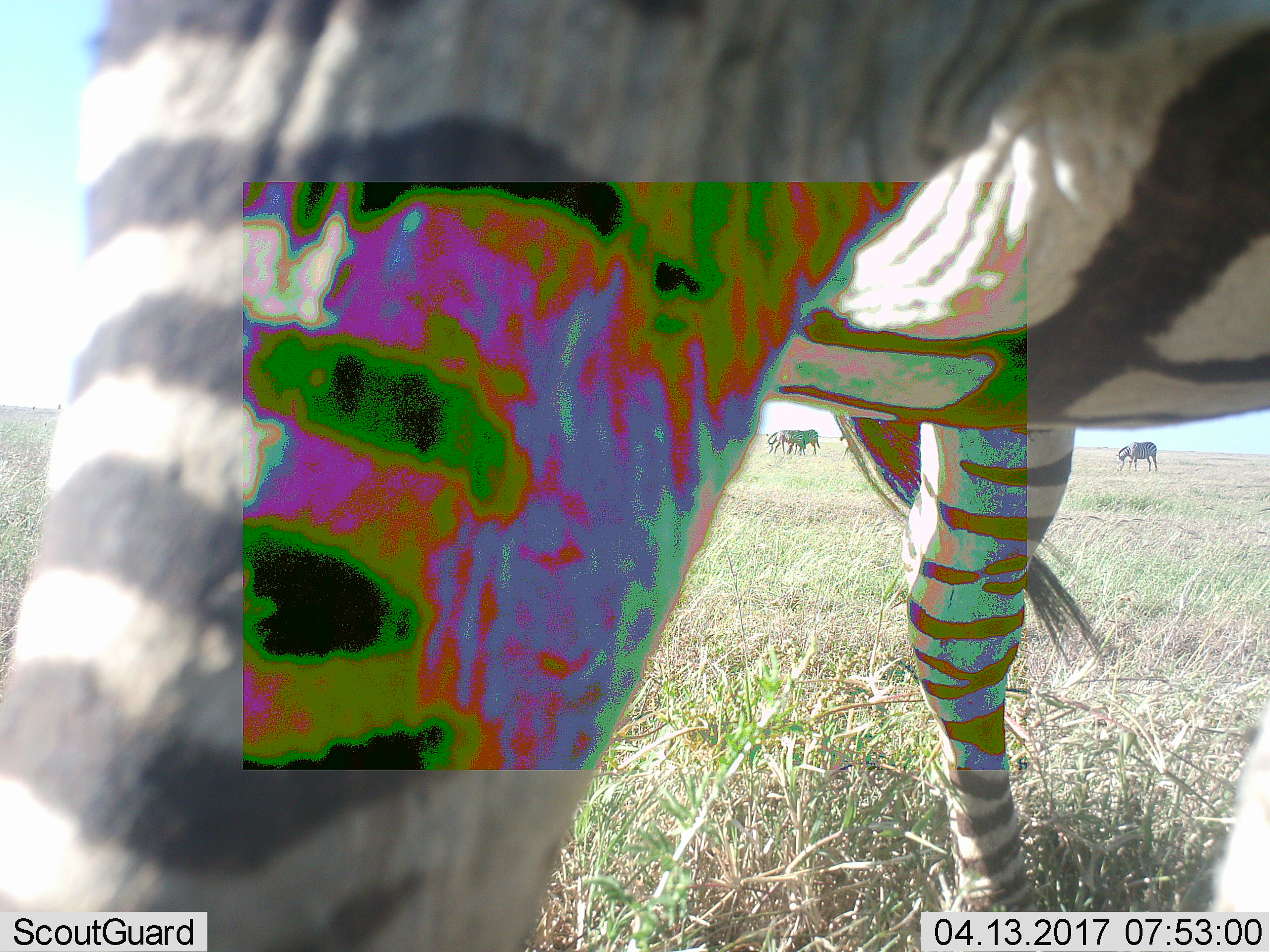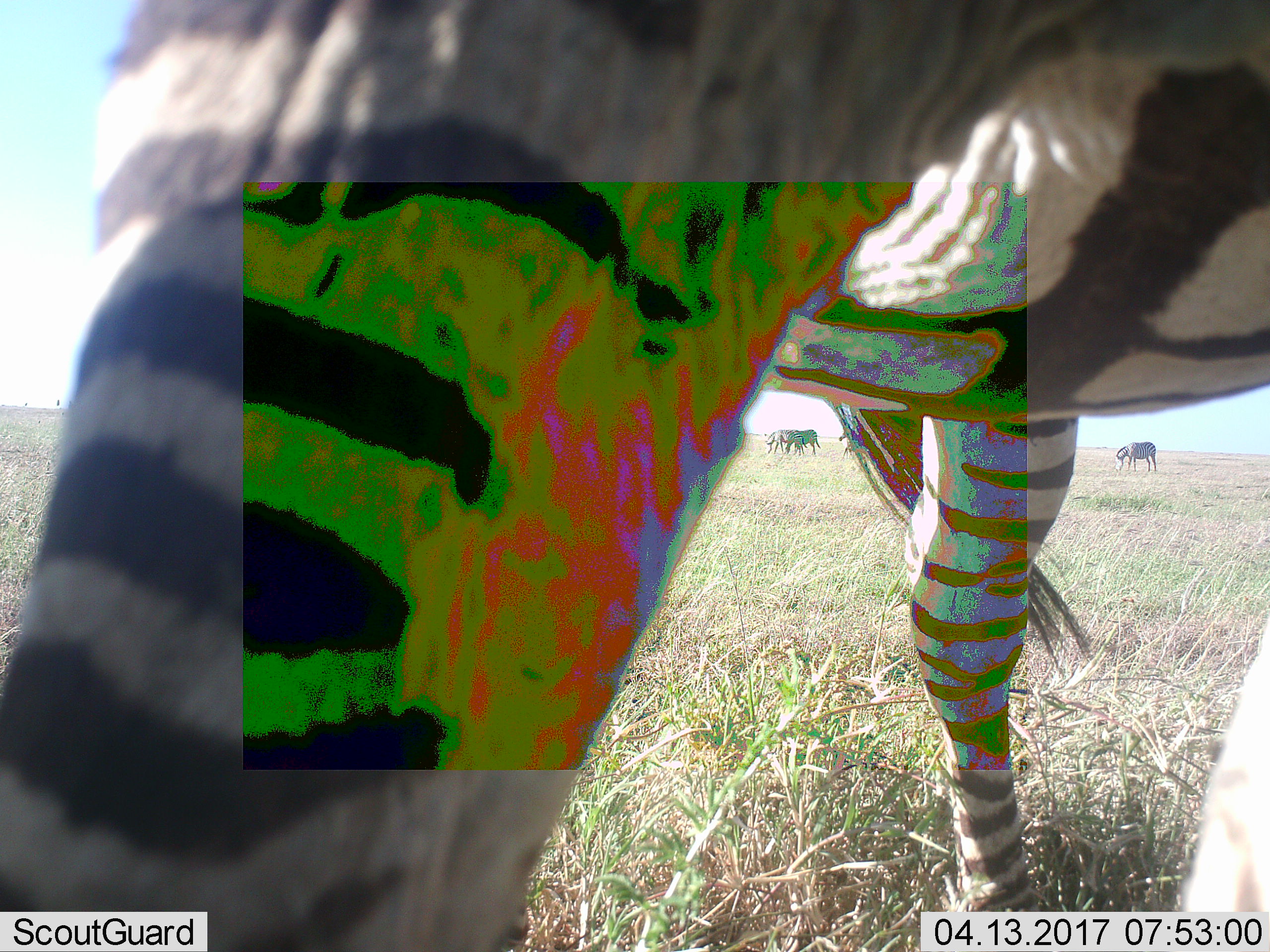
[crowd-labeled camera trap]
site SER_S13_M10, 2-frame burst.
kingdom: Animalia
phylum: Chordata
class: Mammalia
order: Perissodactyla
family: Equidae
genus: Equus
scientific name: Equus quagga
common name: plains zebra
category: zebraplains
Zebraplains (plains zebra) (Equus quagga), count 2. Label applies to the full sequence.